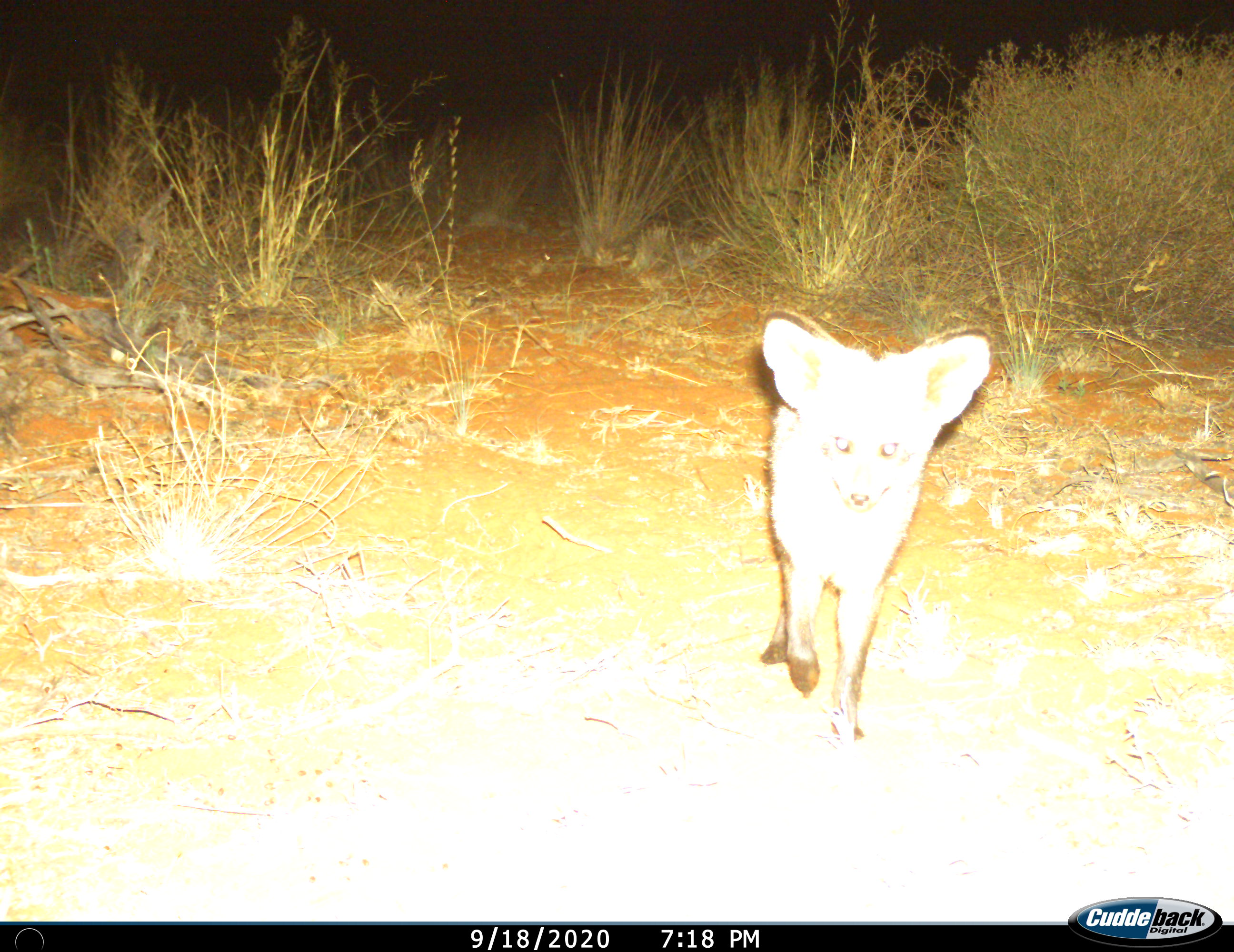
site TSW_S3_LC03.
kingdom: Animalia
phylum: Chordata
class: Mammalia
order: Carnivora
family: Canidae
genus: Otocyon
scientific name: Otocyon megalotis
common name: bat-eared fox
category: foxbateared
Foxbateared (bat-eared fox) (Otocyon megalotis), count 1. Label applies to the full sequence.